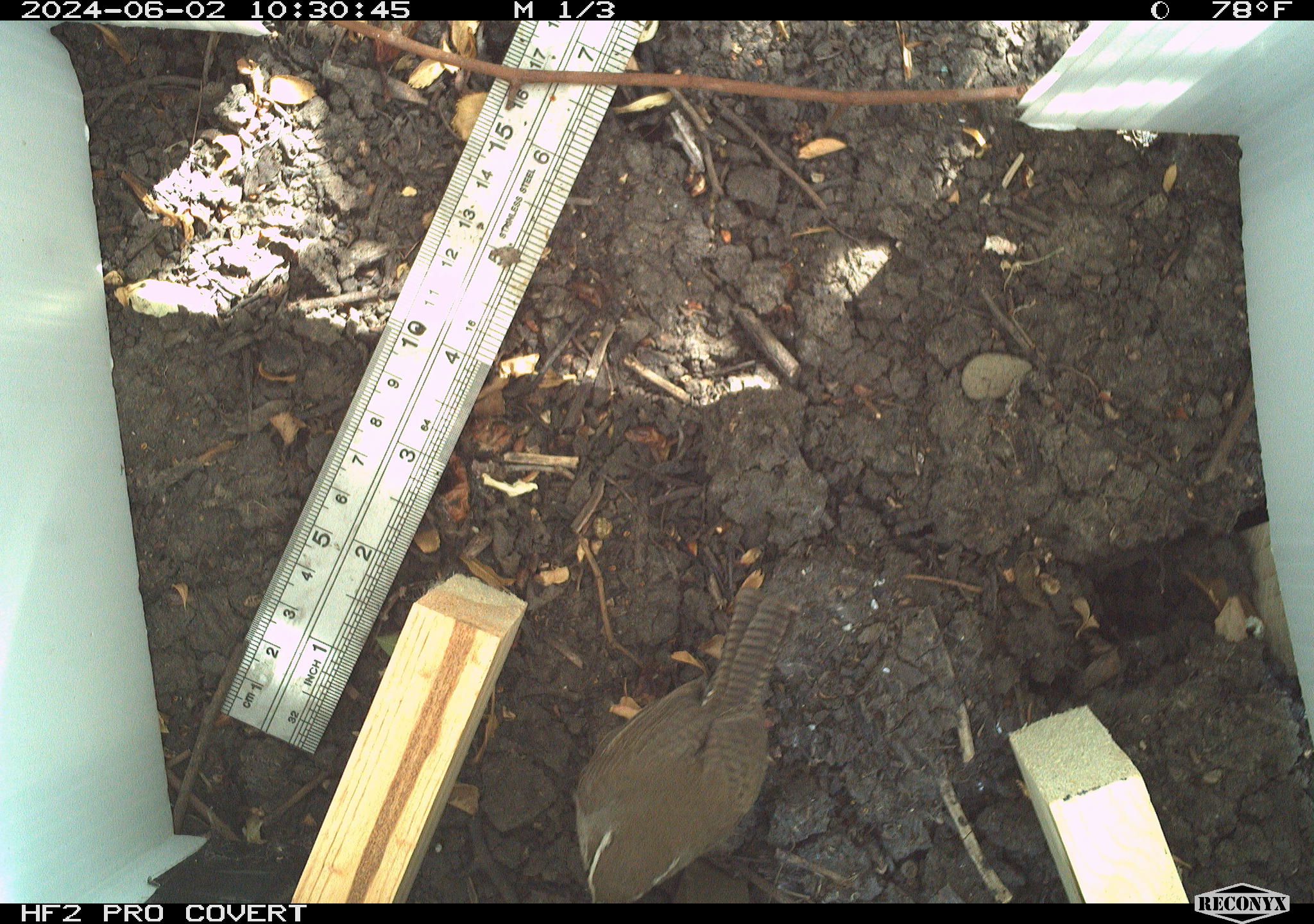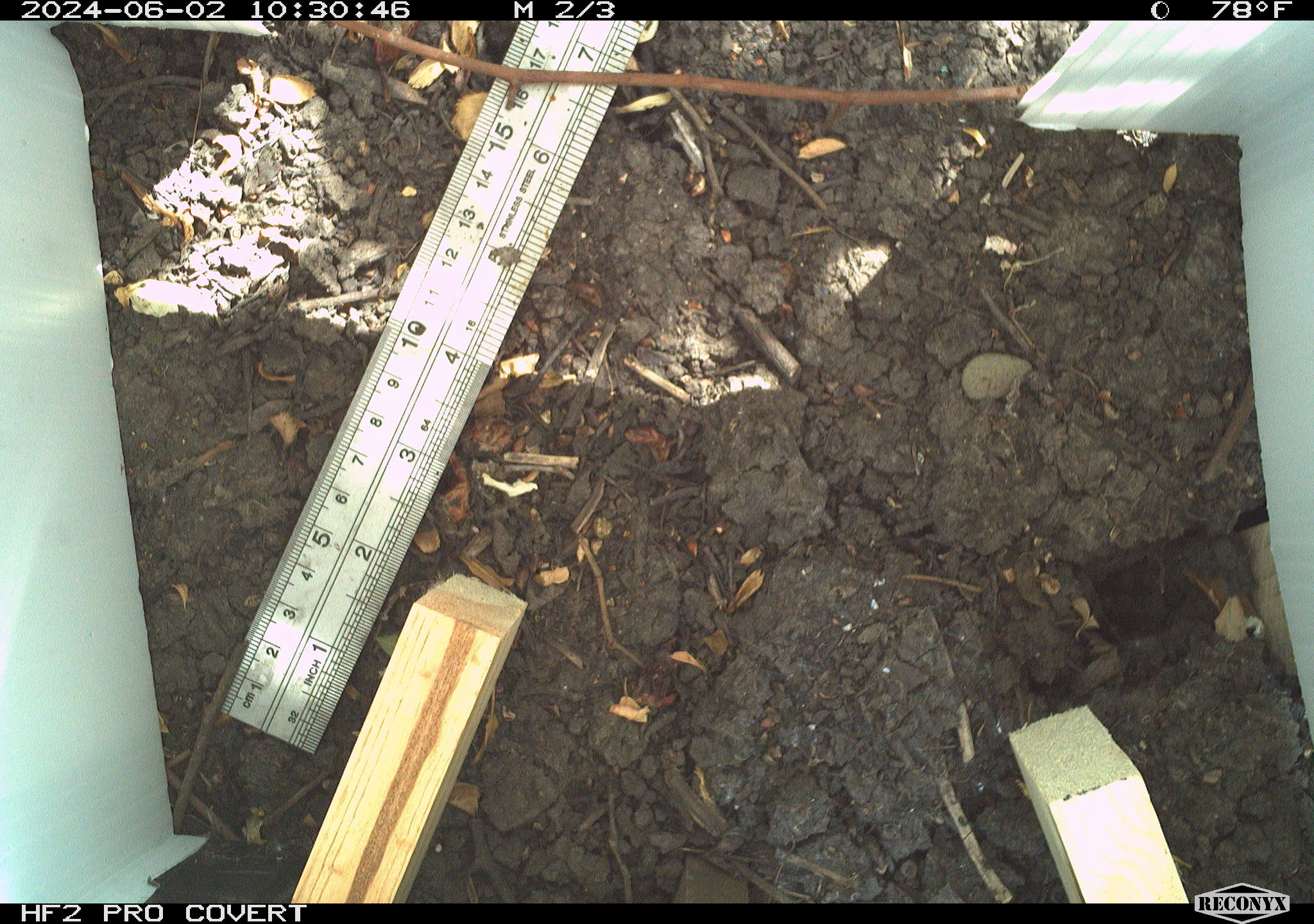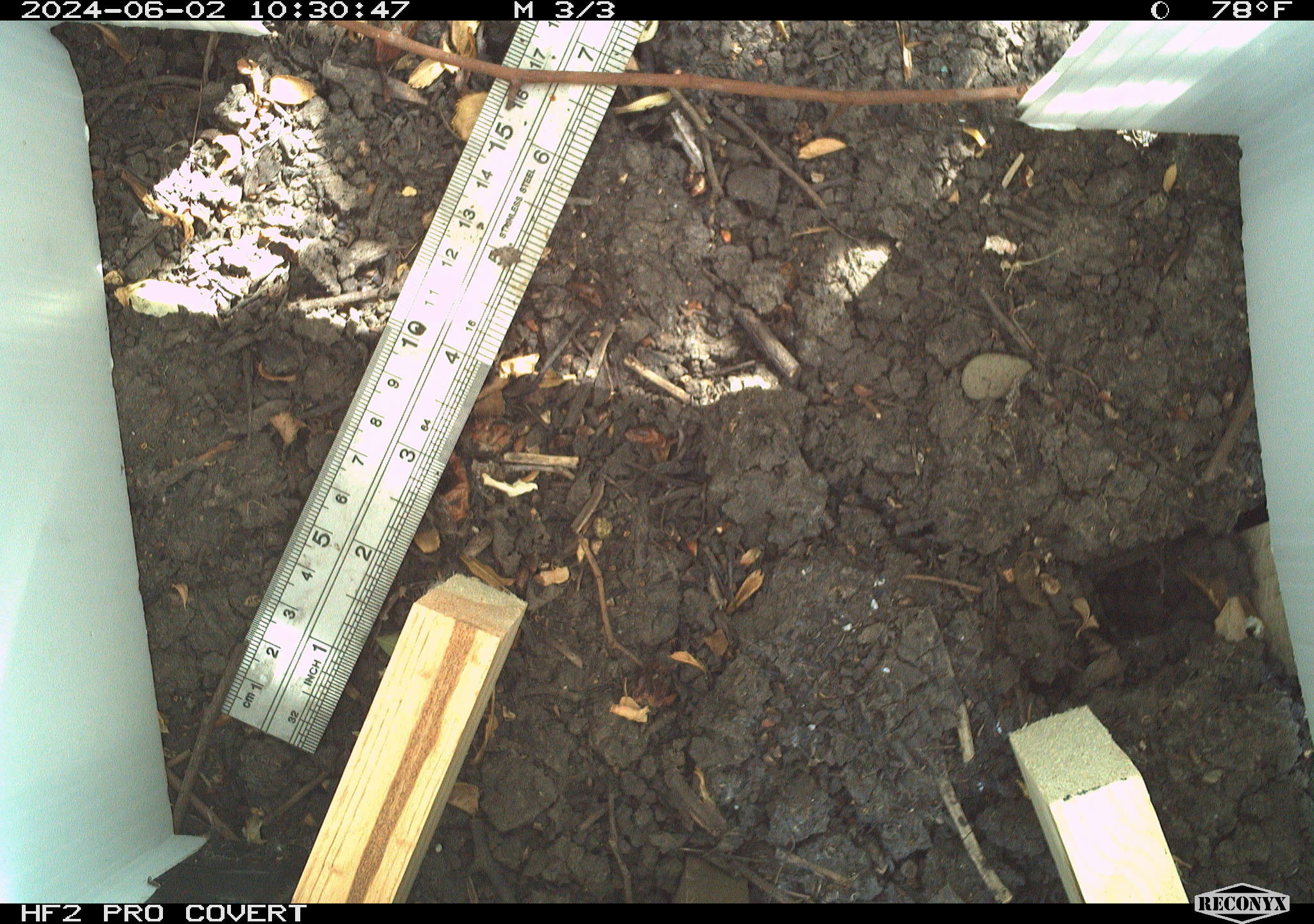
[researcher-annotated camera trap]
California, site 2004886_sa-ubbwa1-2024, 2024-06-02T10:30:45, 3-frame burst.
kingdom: Animalia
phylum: Chordata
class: Aves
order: Passeriformes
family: Troglodytidae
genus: Thryomanes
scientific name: Thryomanes bewickii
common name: bewick's wren